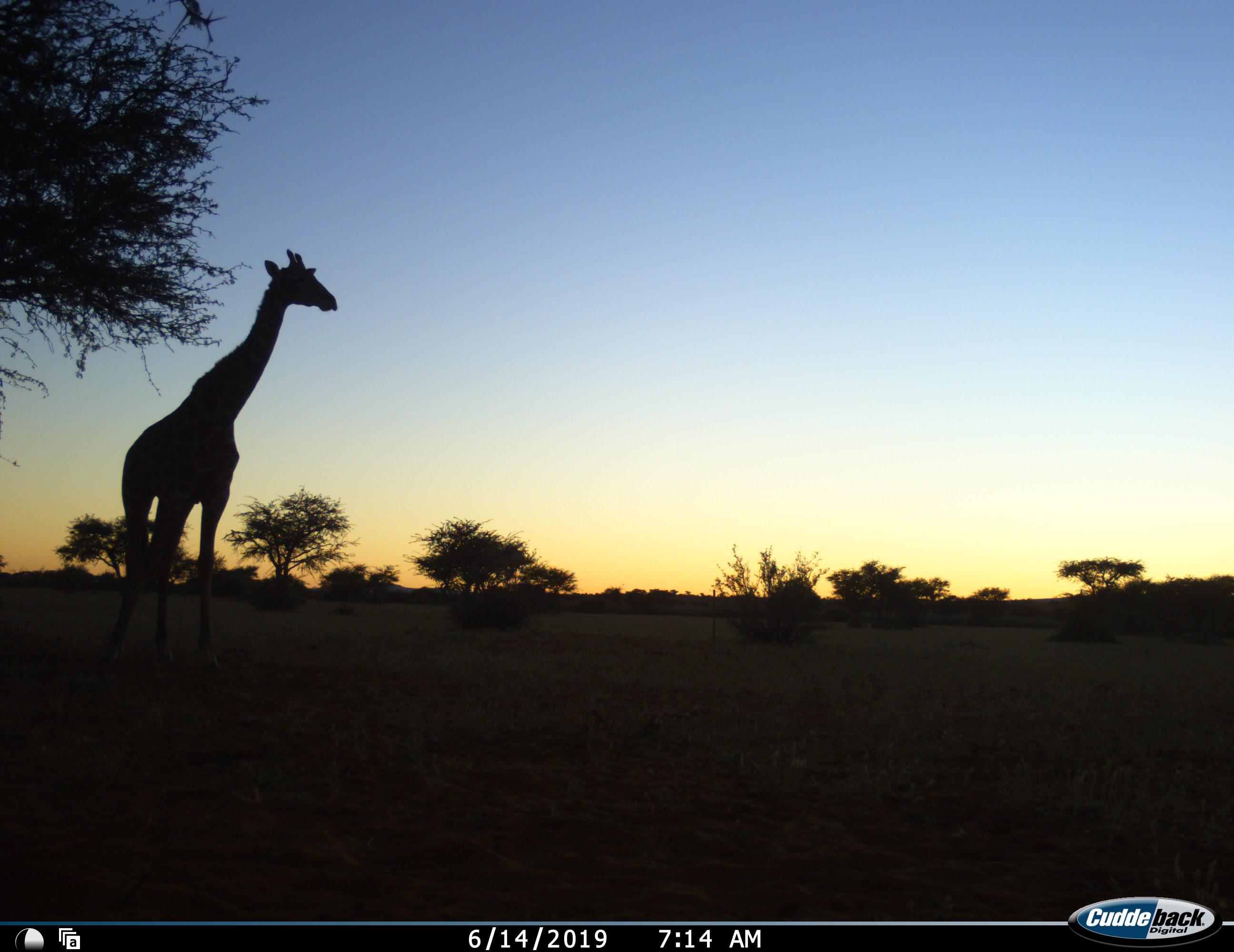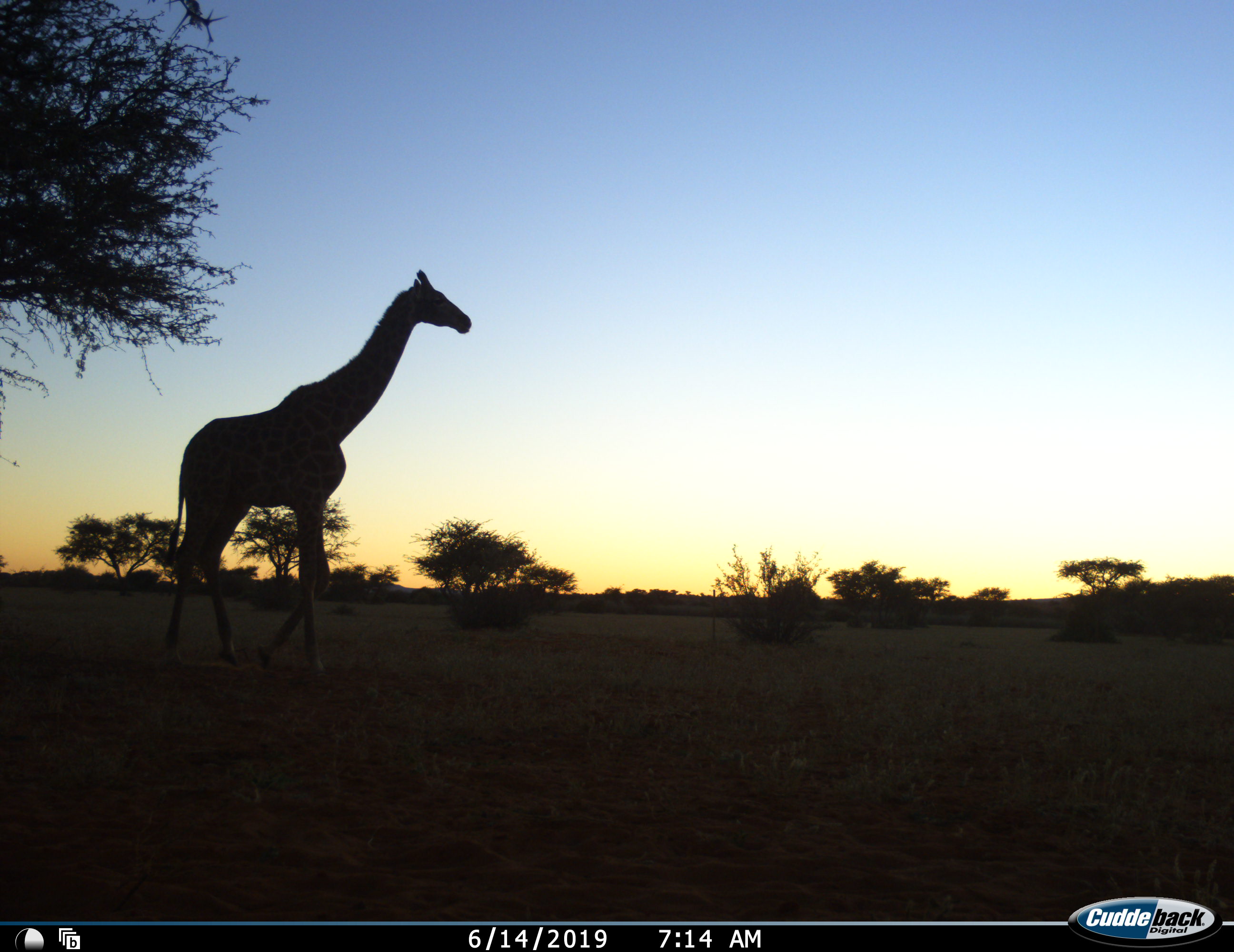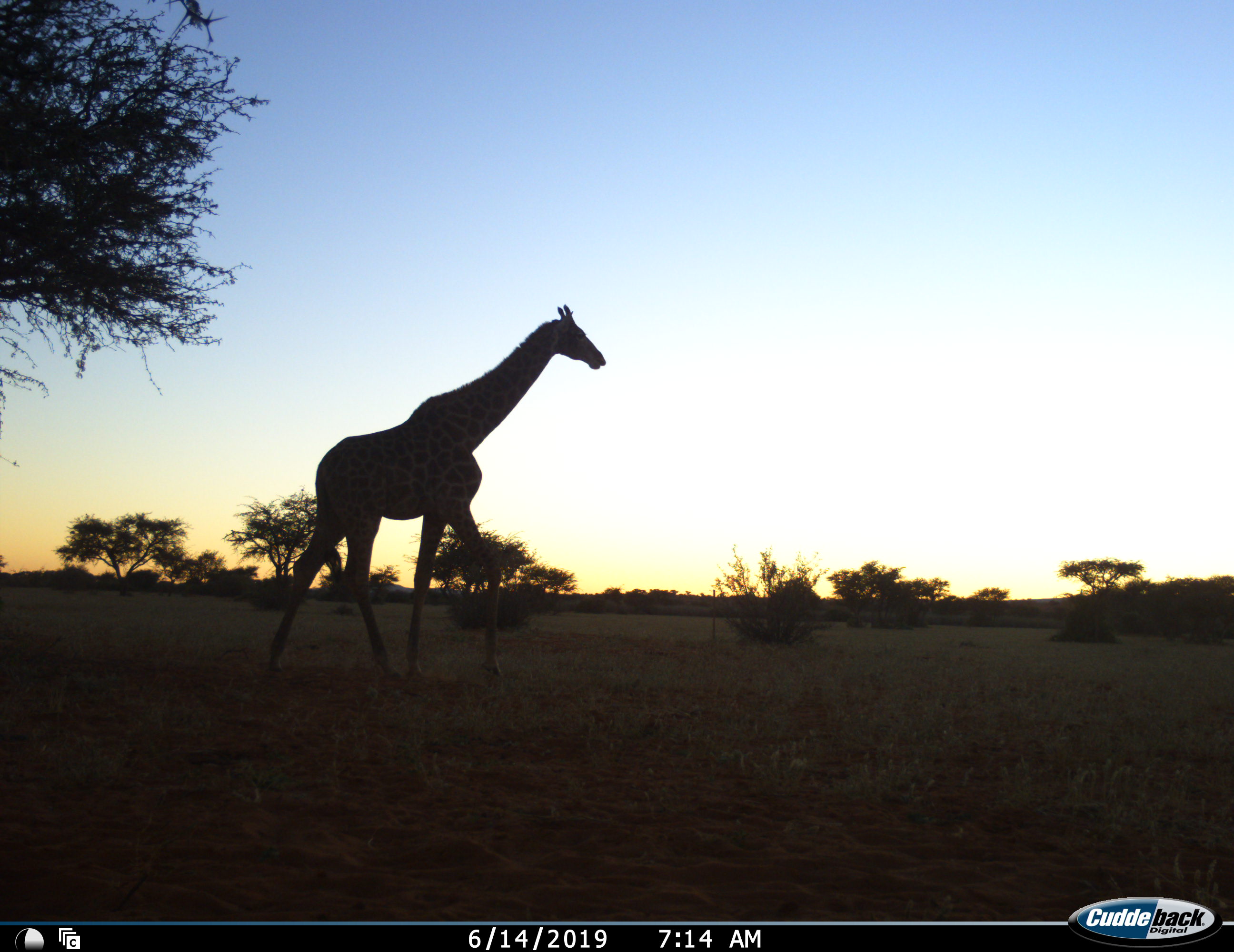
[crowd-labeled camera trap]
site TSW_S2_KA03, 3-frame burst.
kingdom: Animalia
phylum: Chordata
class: Mammalia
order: Artiodactyla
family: Giraffidae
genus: Giraffa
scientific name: Giraffa camelopardalis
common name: giraffe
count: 1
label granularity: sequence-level